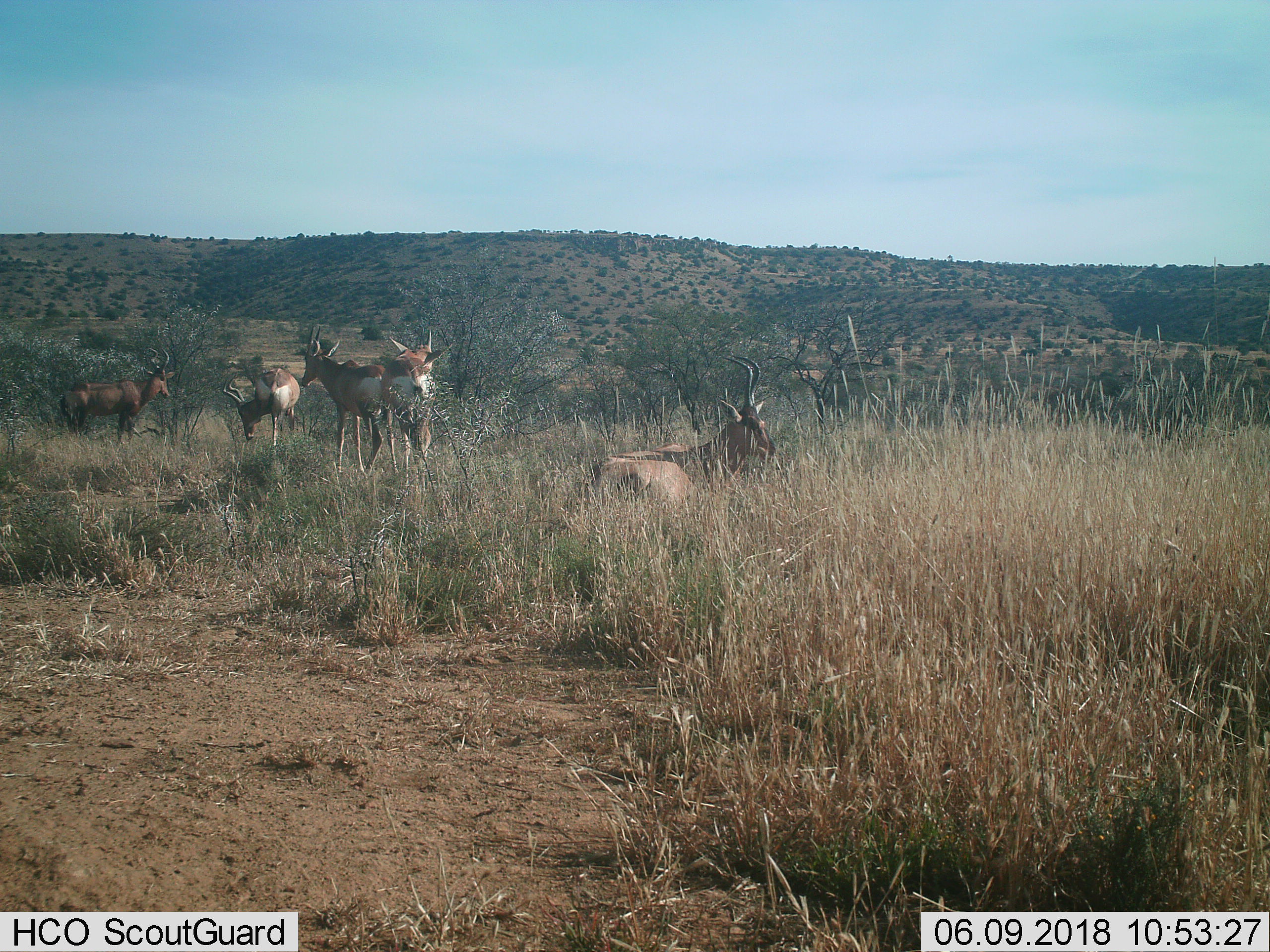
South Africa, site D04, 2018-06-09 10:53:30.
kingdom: Animalia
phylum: Chordata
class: Mammalia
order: Artiodactyla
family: Bovidae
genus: Alcelaphus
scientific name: Alcelaphus buselaphus caama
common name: red hartebeest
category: hartebeestred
Hartebeestred (red hartebeest) (Alcelaphus buselaphus caama), count 5. Behavior (volunteer vote fractions): standing 80%, resting 80%, moving 0%, interacting 0%. Young present (vote fraction): 0%. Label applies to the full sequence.